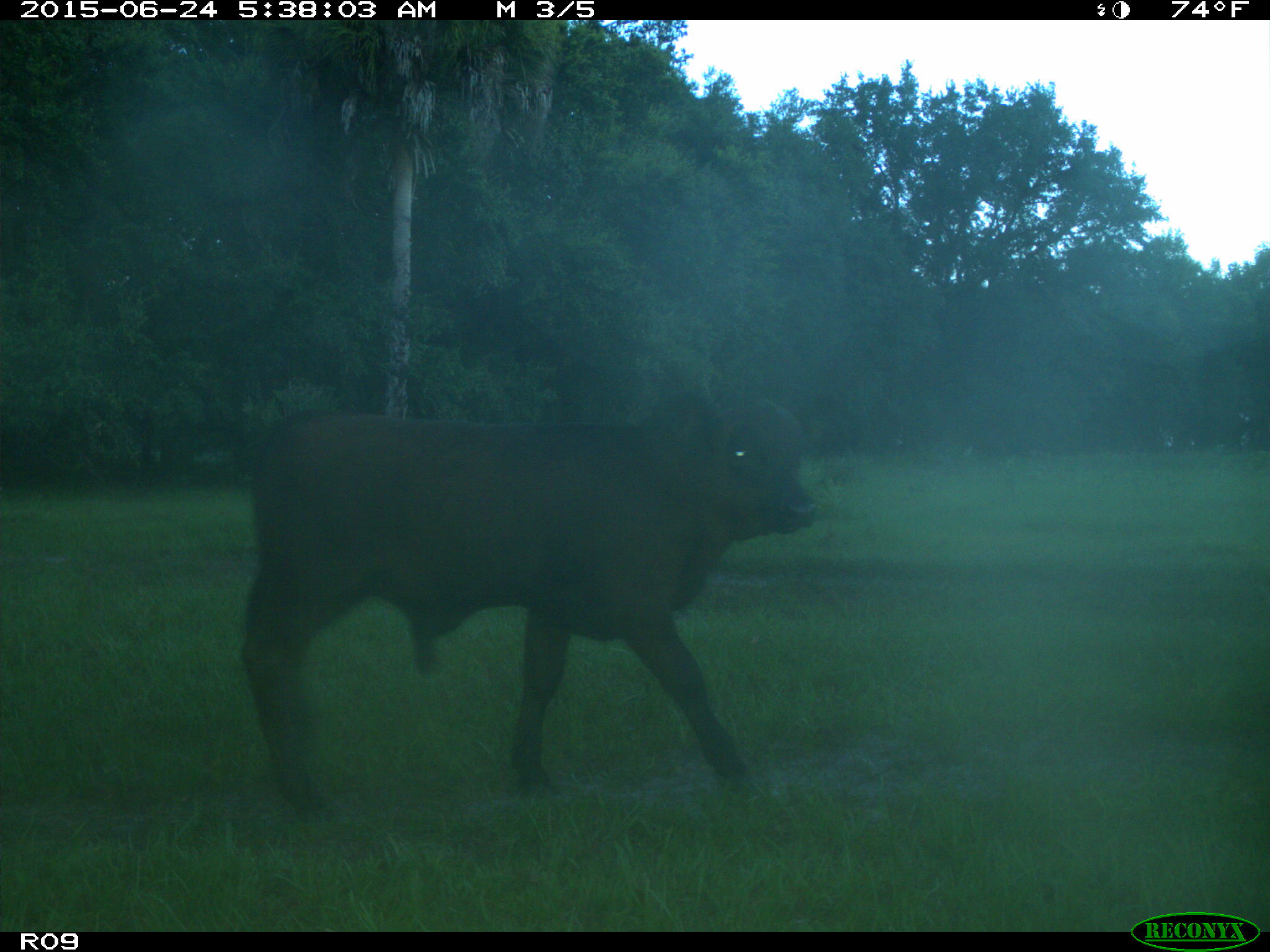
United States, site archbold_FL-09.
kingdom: Animalia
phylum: Chordata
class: Mammalia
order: Artiodactyla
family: Bovidae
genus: Bos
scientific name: Bos taurus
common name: domestic cow